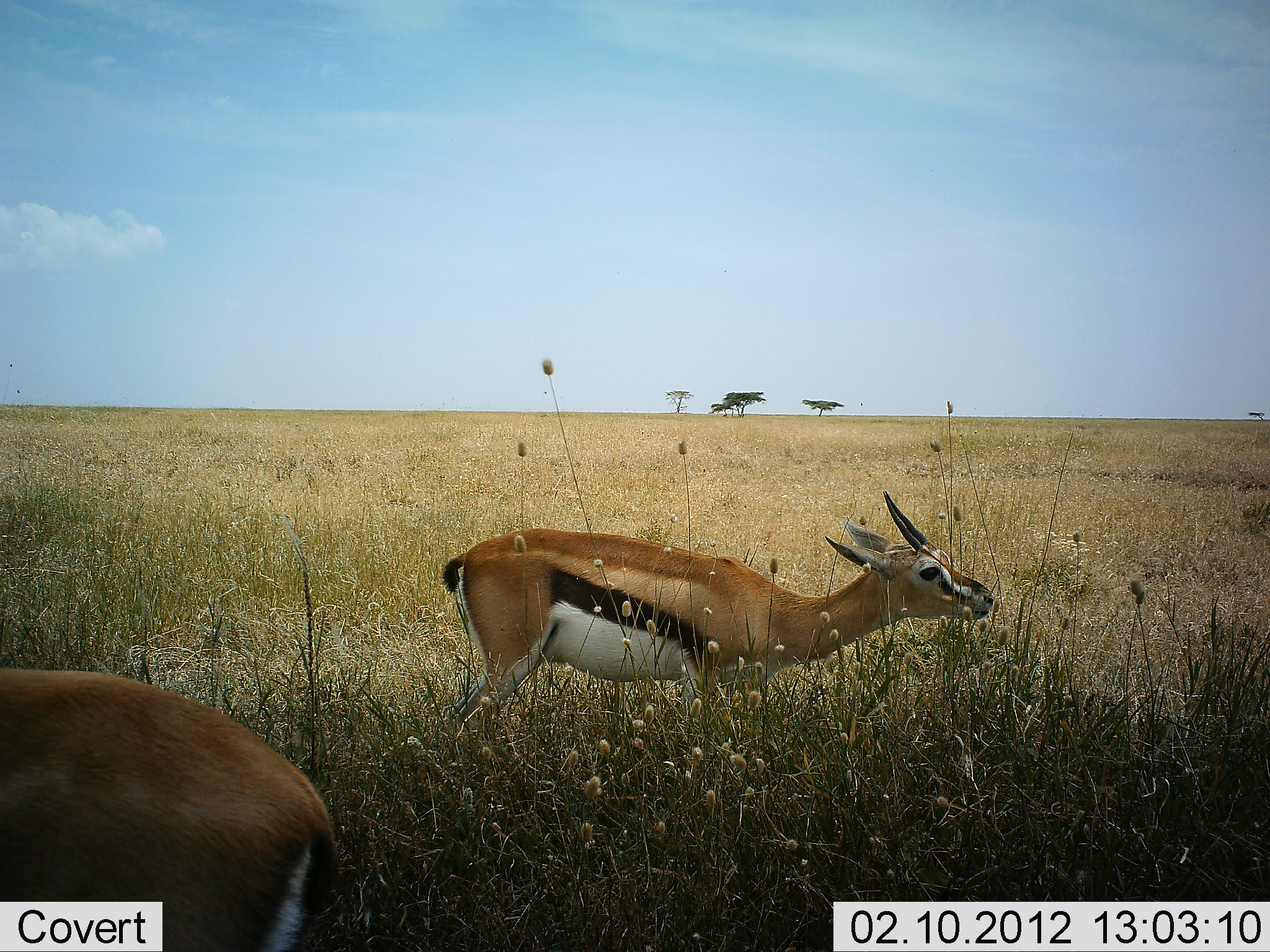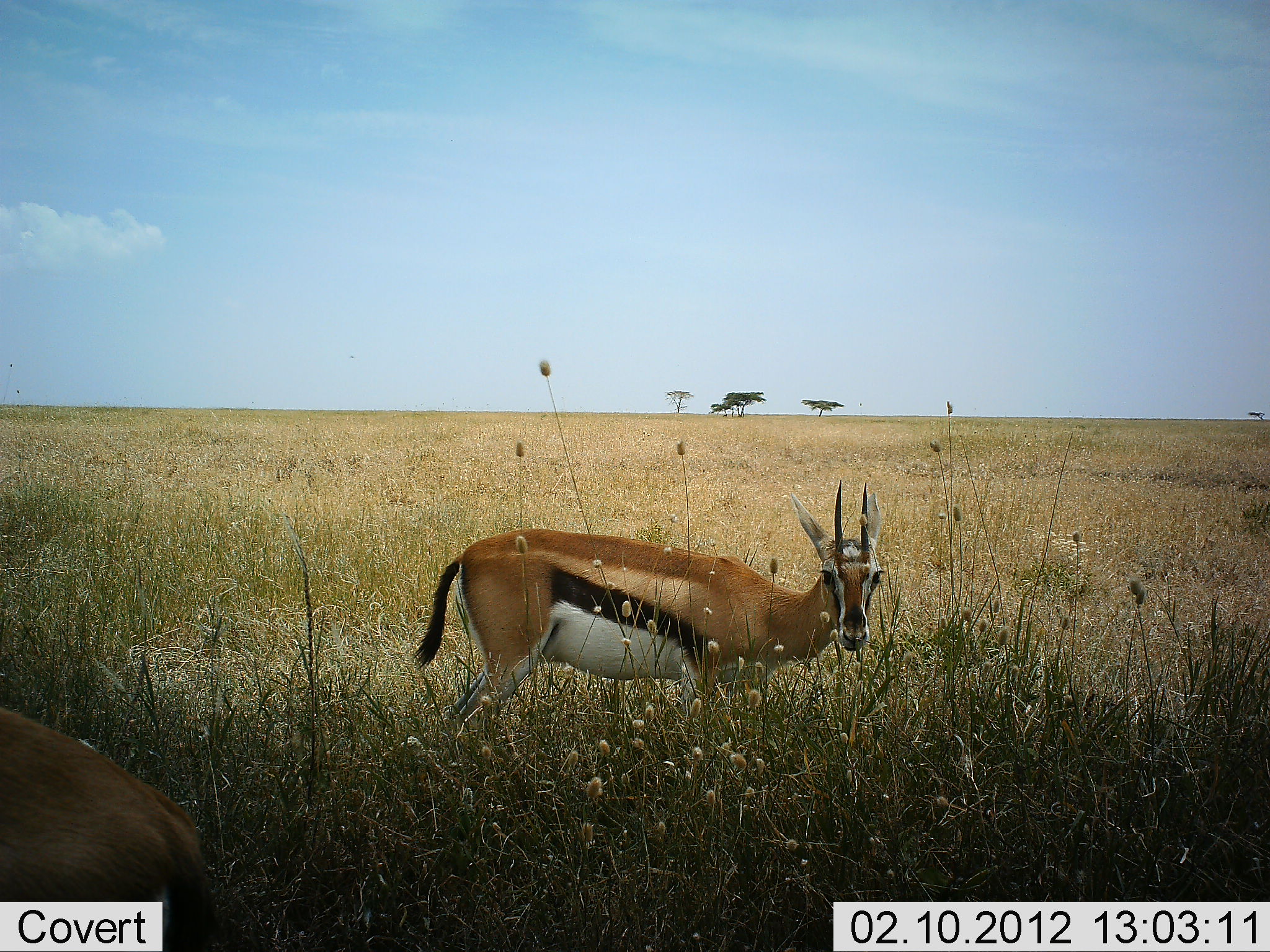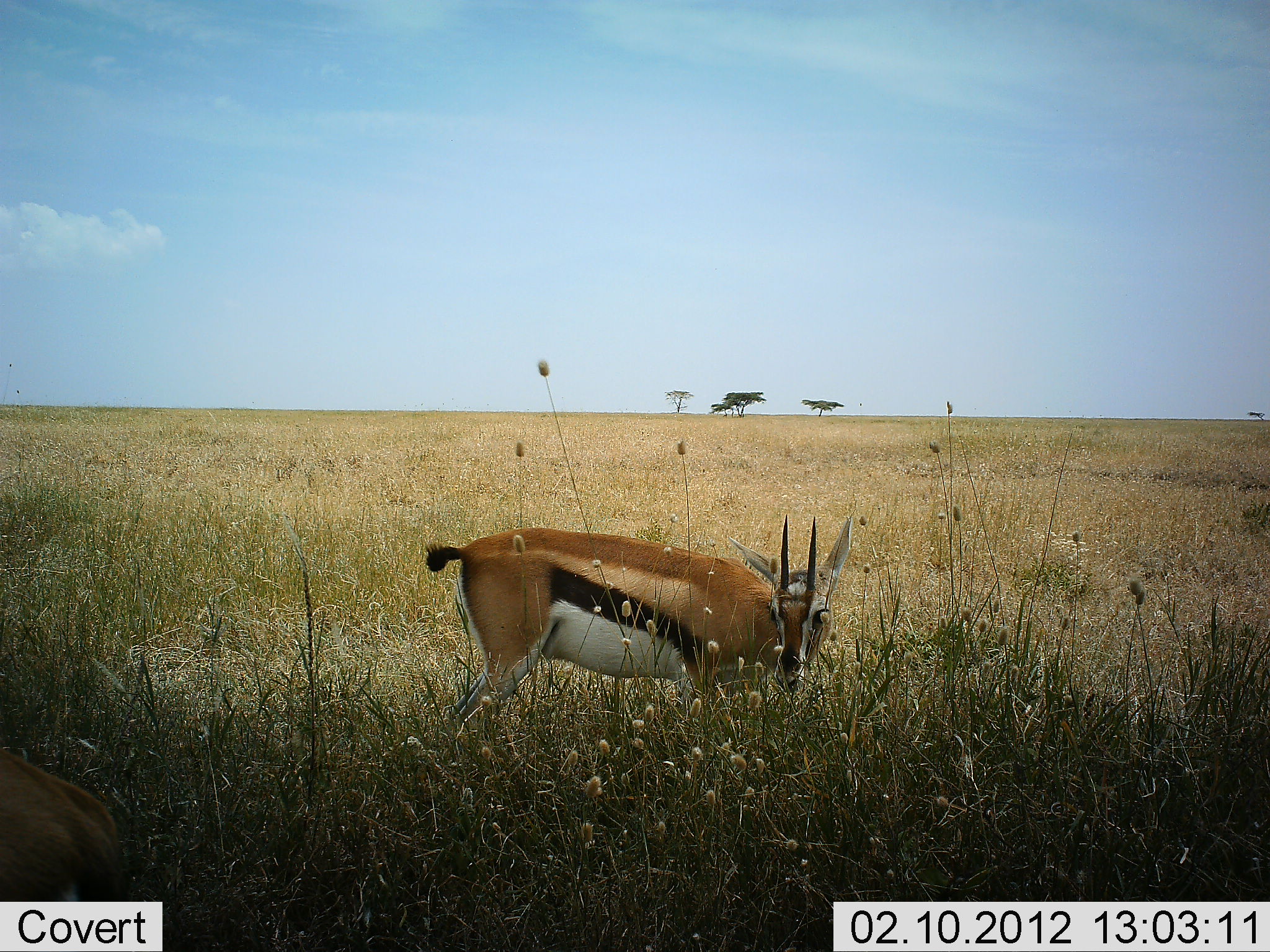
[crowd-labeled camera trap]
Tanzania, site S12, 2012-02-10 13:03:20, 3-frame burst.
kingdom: Animalia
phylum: Chordata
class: Mammalia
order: Artiodactyla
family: Bovidae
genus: Eudorcas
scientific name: Eudorcas thomsonii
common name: thomson's gazelle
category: gazellethomsons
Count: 2.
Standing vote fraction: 80%.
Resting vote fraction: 0%.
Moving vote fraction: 25%.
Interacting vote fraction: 5%.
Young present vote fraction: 0%.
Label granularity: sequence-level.